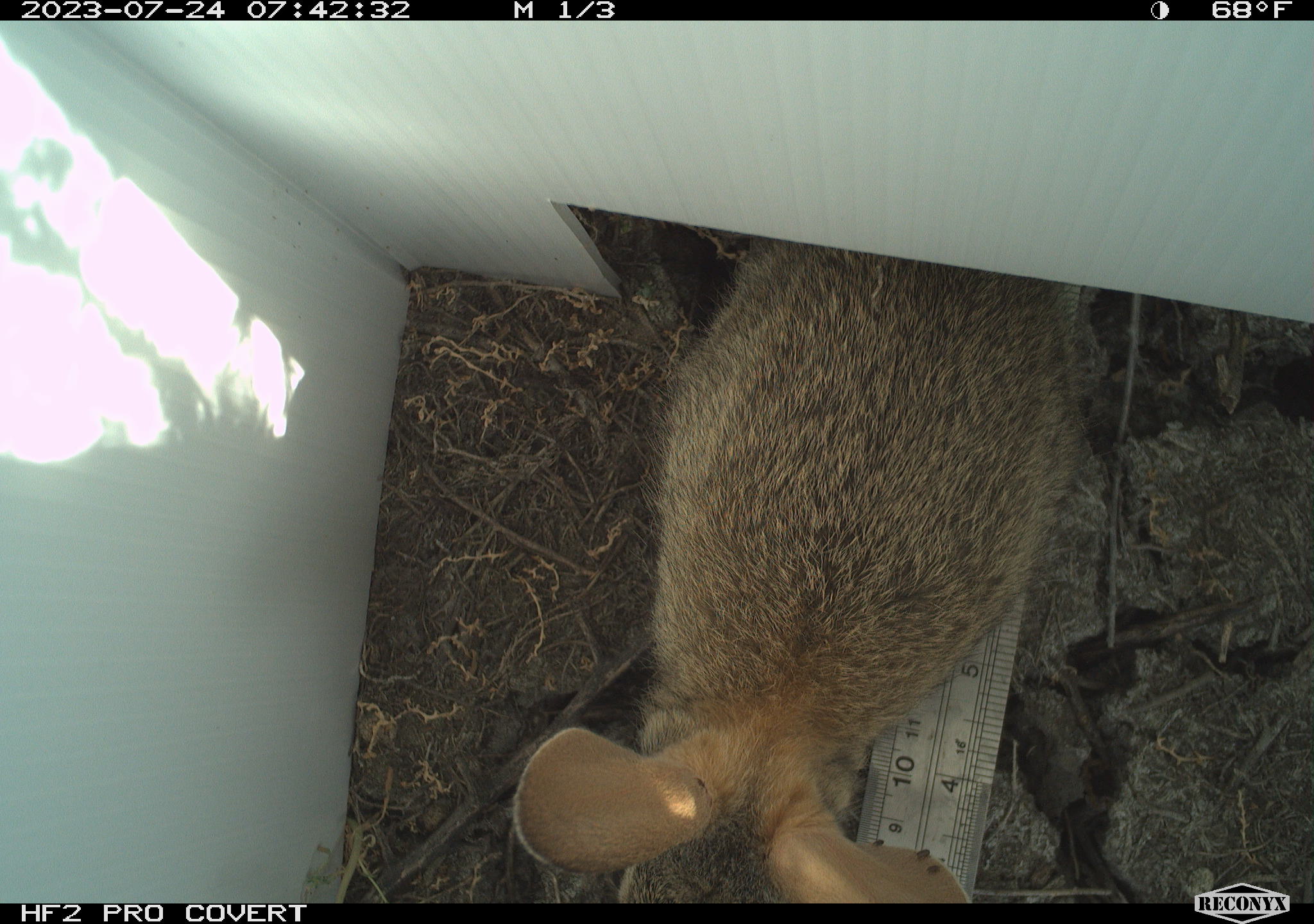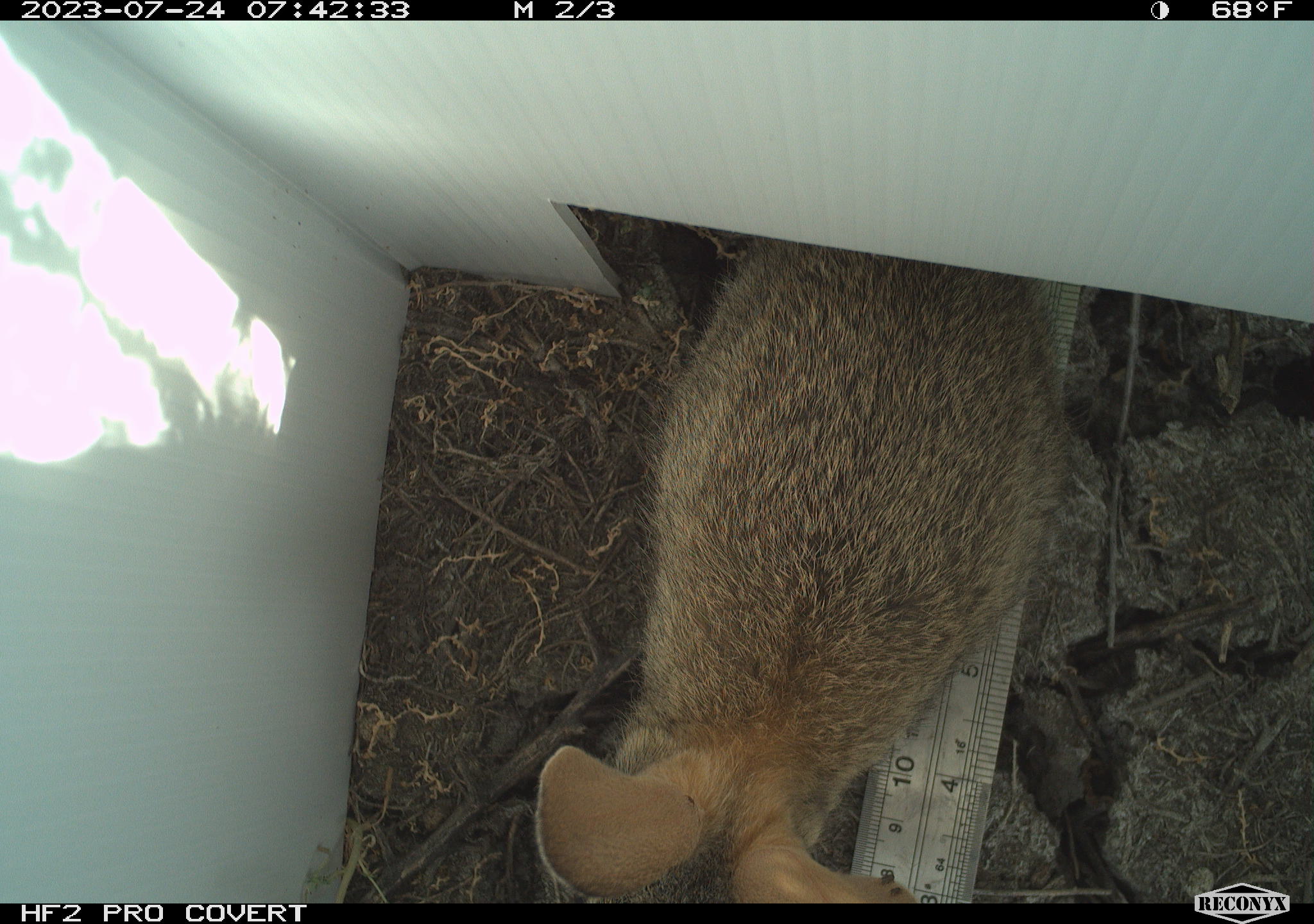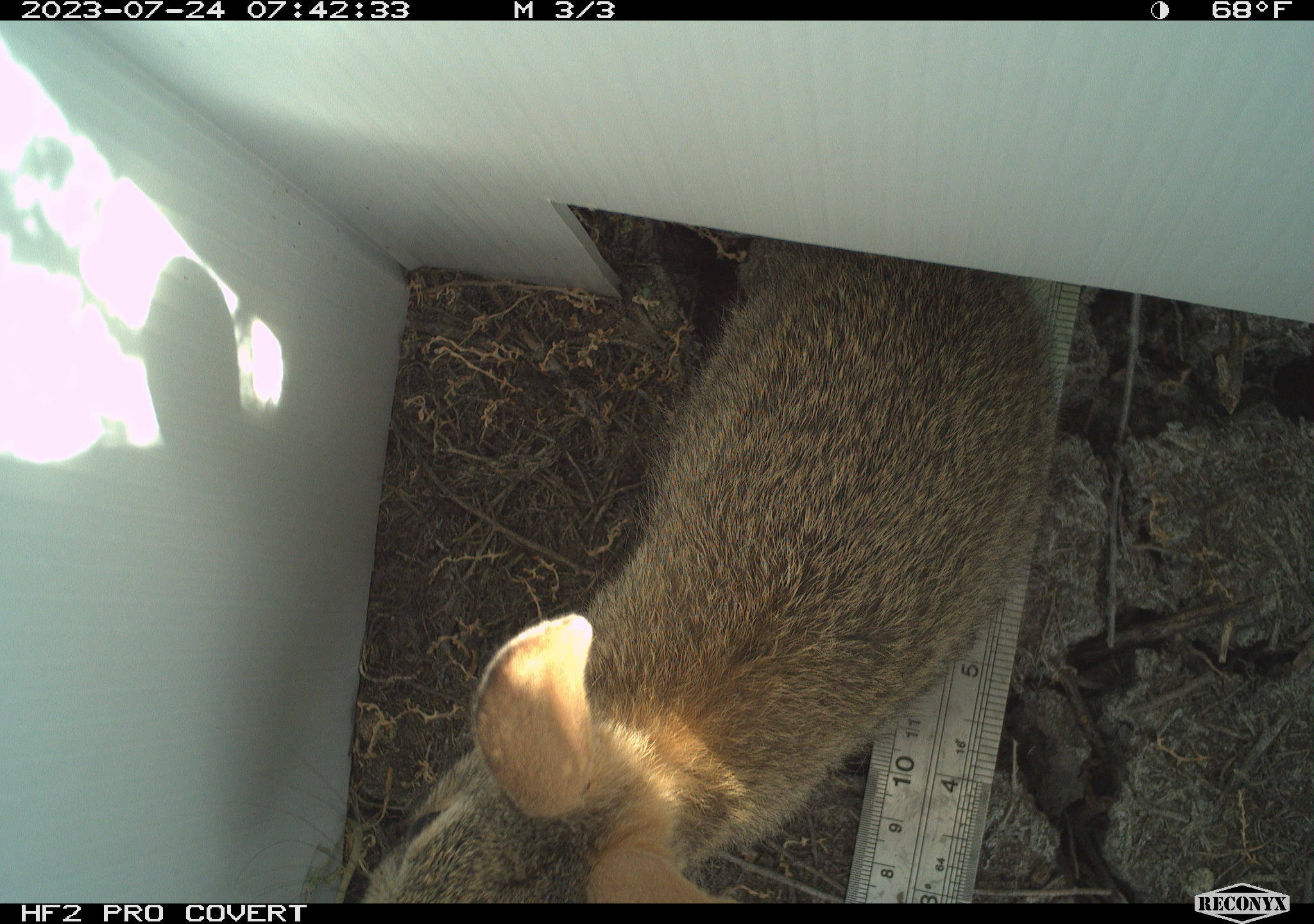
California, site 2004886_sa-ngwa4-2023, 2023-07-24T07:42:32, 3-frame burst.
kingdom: Animalia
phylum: Chordata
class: Mammalia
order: Lagomorpha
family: Leporidae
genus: Sylvilagus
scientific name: Sylvilagus audubonii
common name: desert cottontail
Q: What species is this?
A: Desert cottontail (Sylvilagus audubonii).